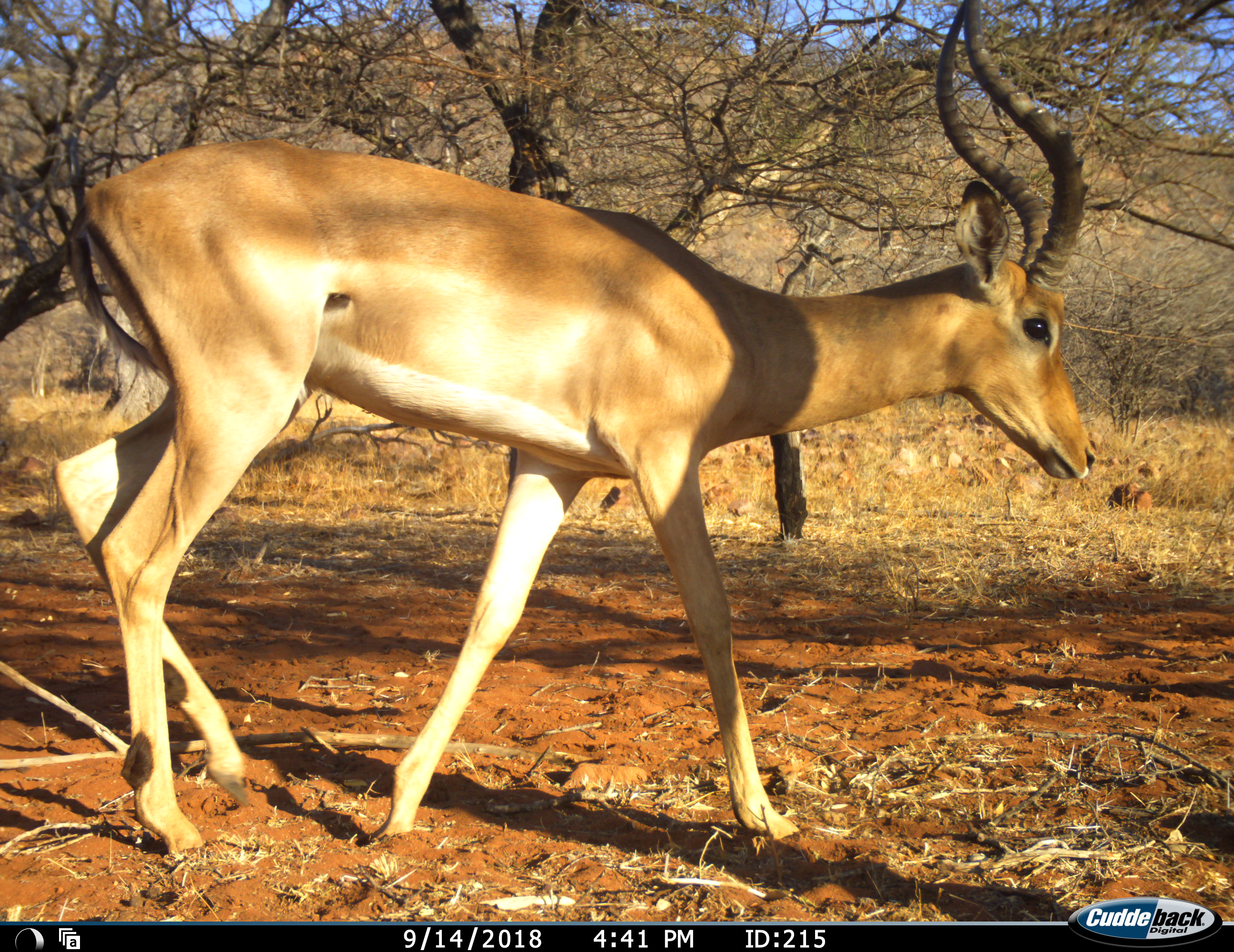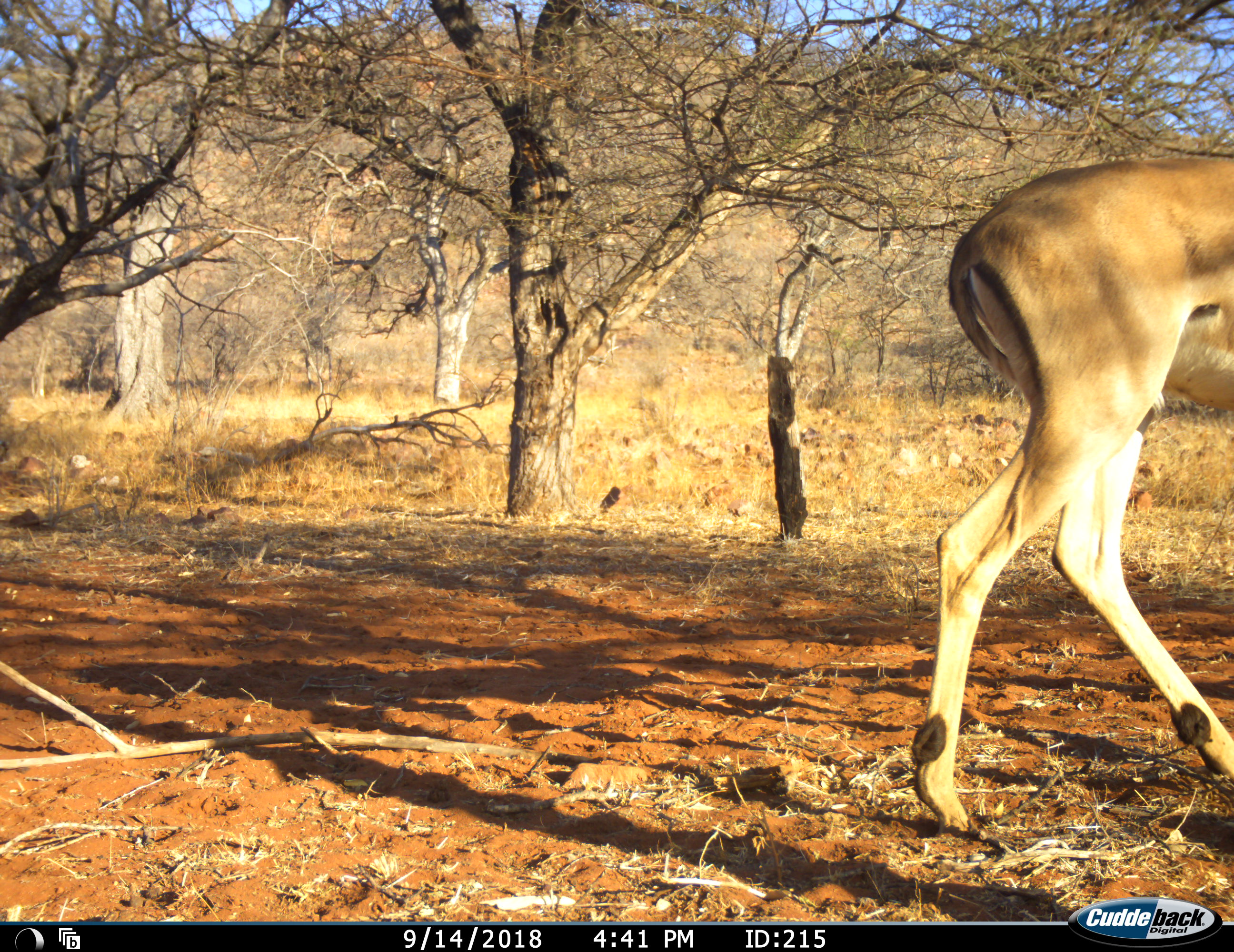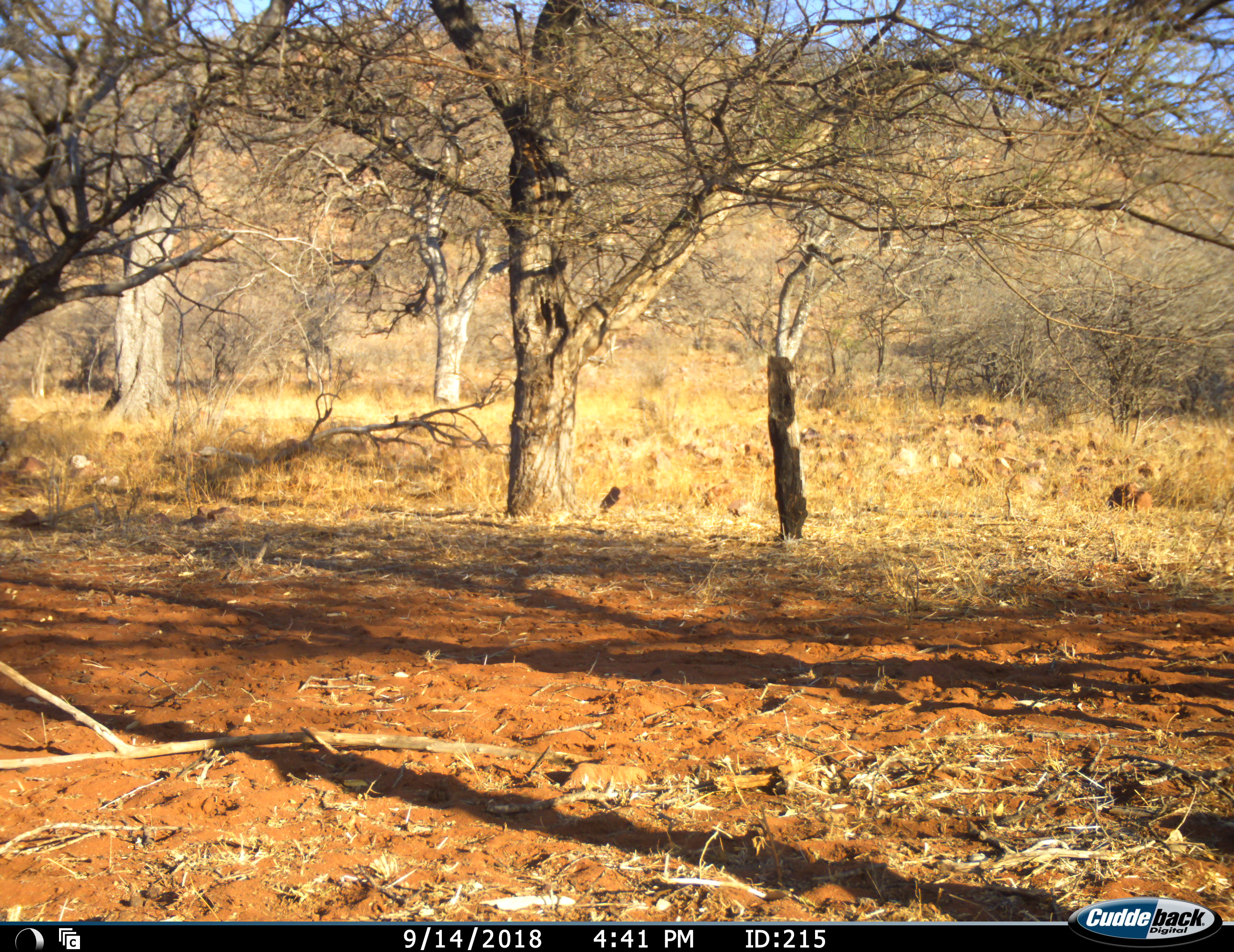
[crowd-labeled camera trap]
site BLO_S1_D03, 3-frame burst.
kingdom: Animalia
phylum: Chordata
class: Mammalia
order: Artiodactyla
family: Bovidae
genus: Aepyceros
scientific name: Aepyceros melampus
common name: impala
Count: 1.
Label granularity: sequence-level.